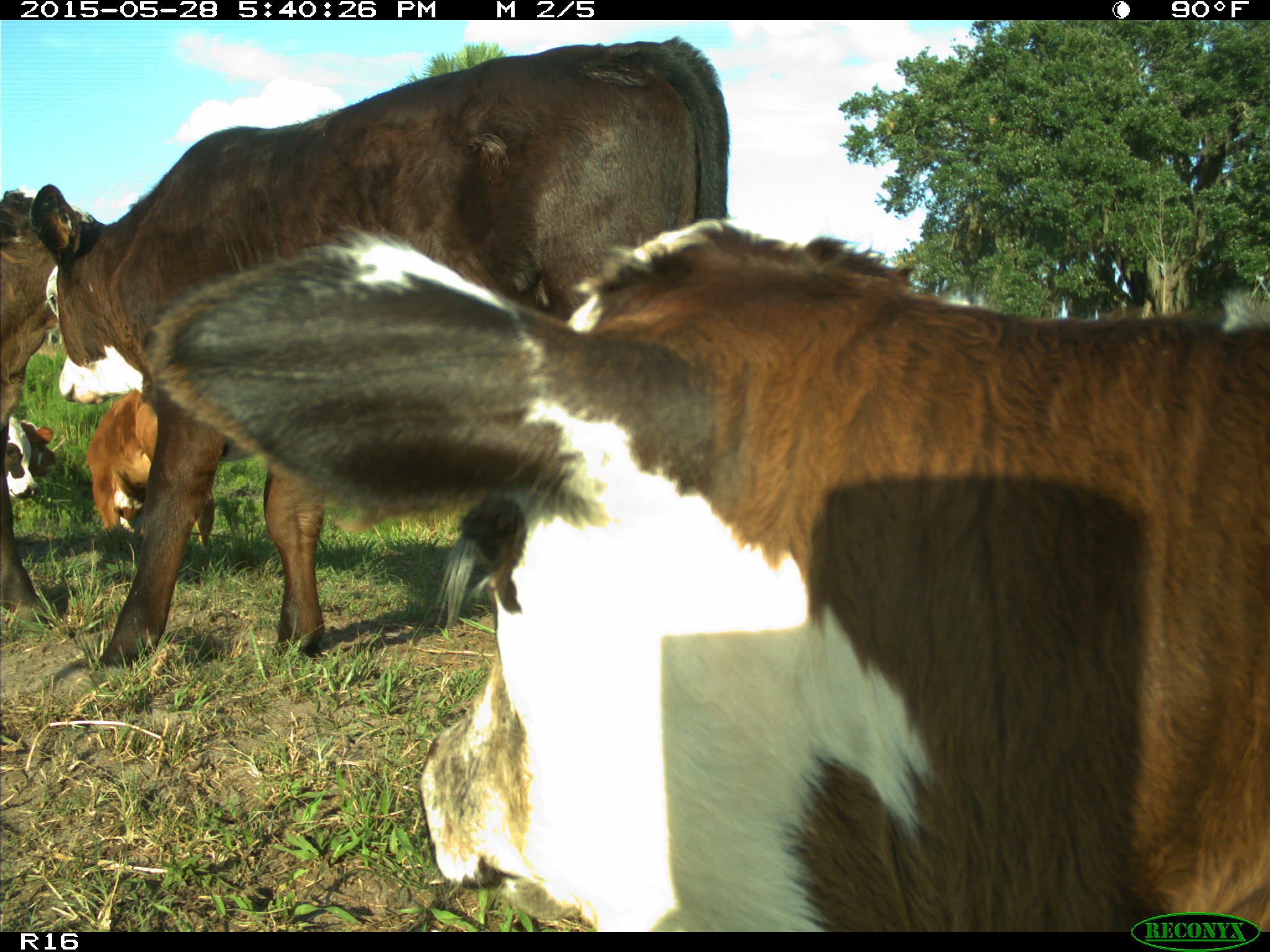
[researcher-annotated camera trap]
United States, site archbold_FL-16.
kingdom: Animalia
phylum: Chordata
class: Mammalia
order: Artiodactyla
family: Bovidae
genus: Bos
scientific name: Bos taurus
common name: domestic cow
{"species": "Bos taurus (domestic cow)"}